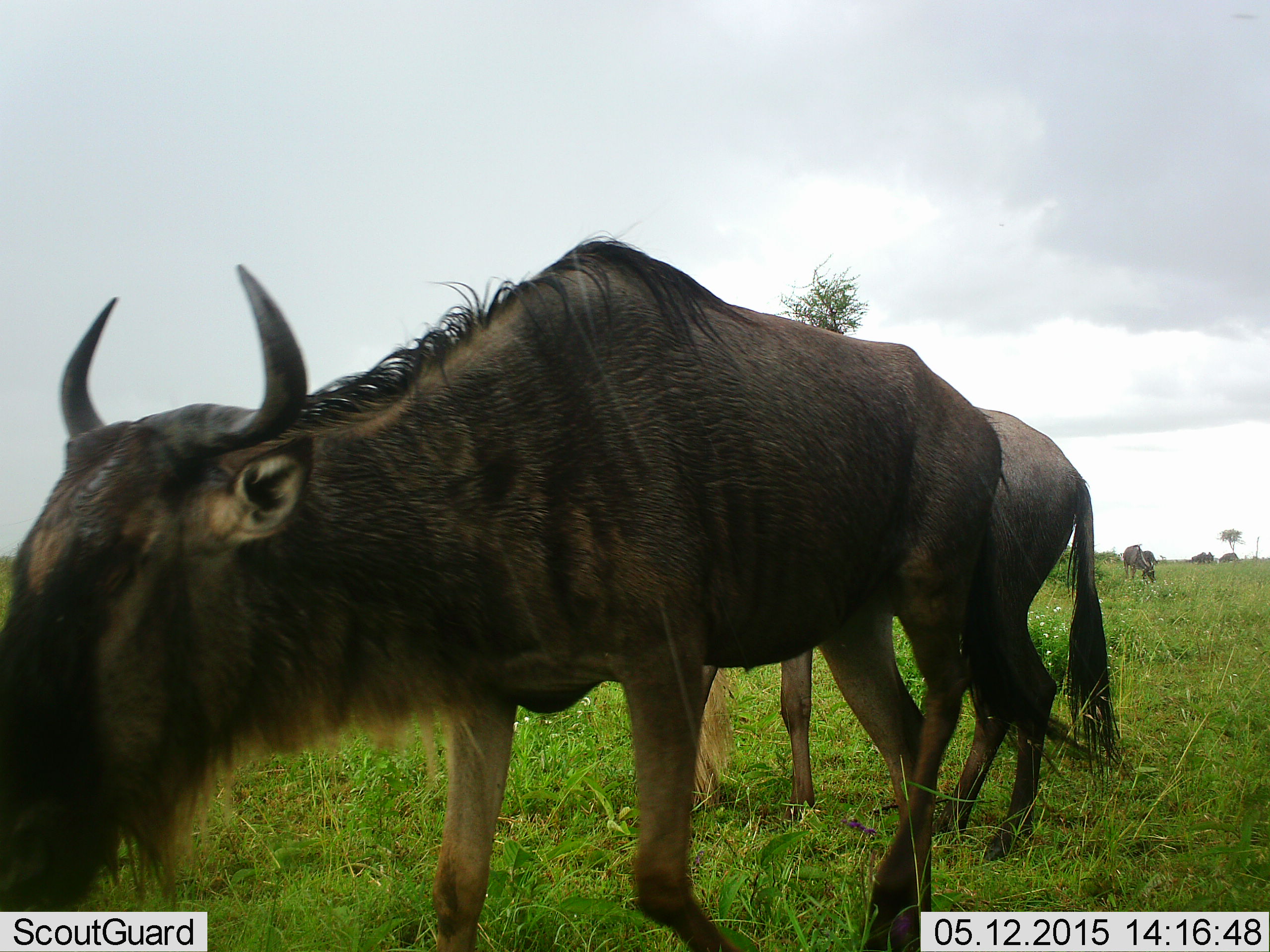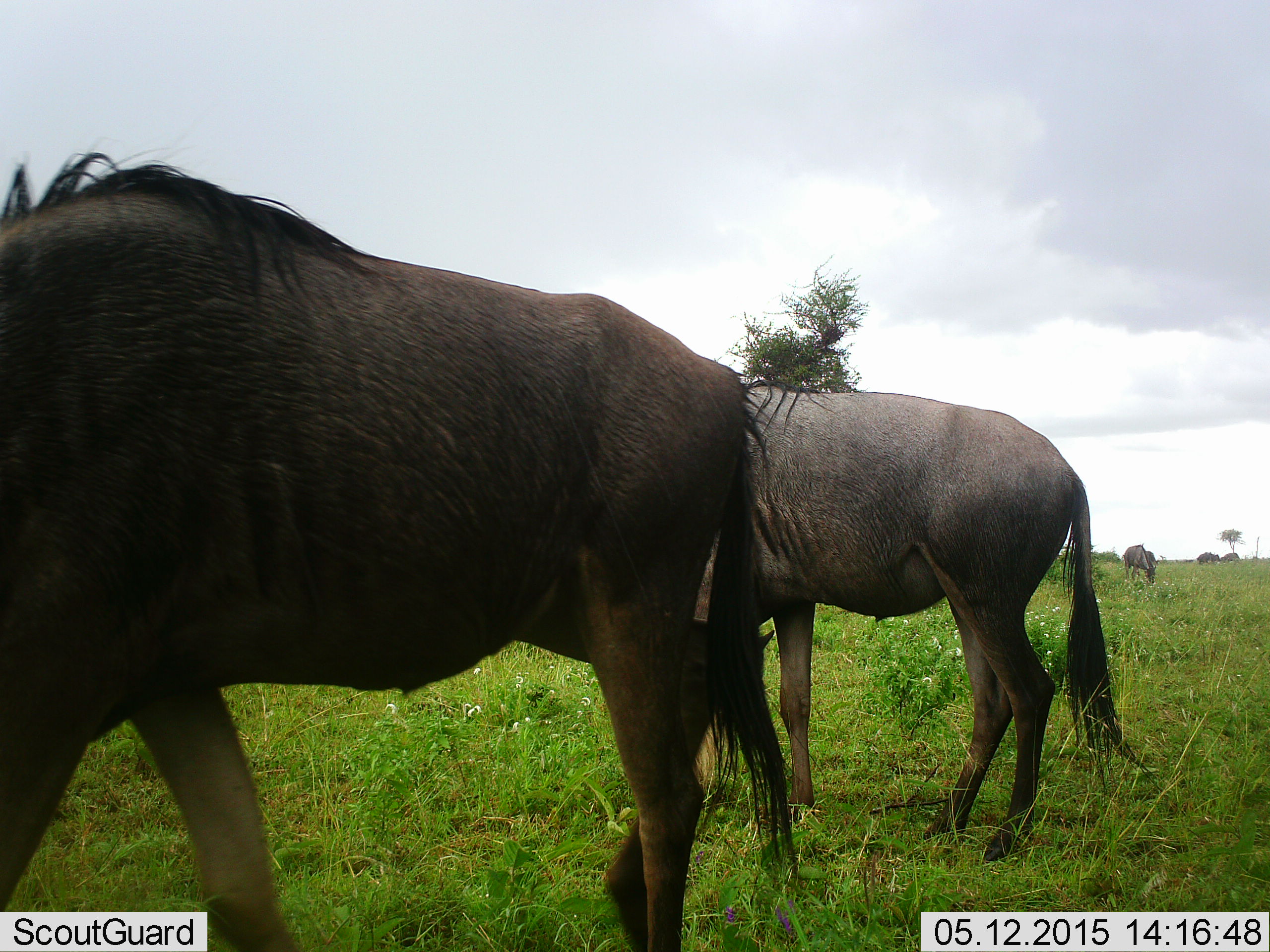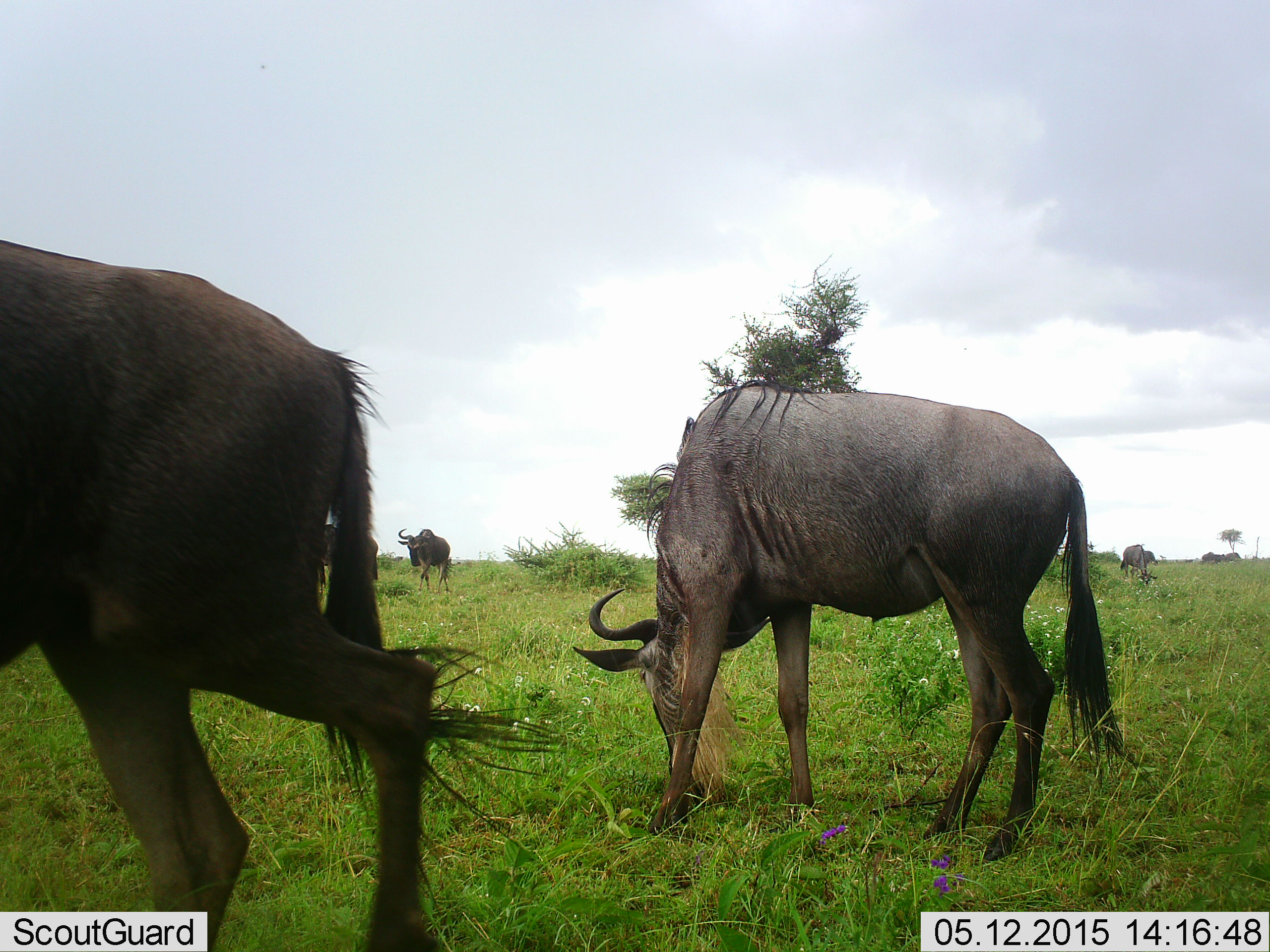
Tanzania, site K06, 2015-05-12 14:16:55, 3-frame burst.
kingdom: Animalia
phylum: Chordata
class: Mammalia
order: Artiodactyla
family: Bovidae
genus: Connochaetes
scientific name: Connochaetes taurinus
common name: blue wildebeest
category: wildebeest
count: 6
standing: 80%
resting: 10%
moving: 70%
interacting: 10%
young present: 0%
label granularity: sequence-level